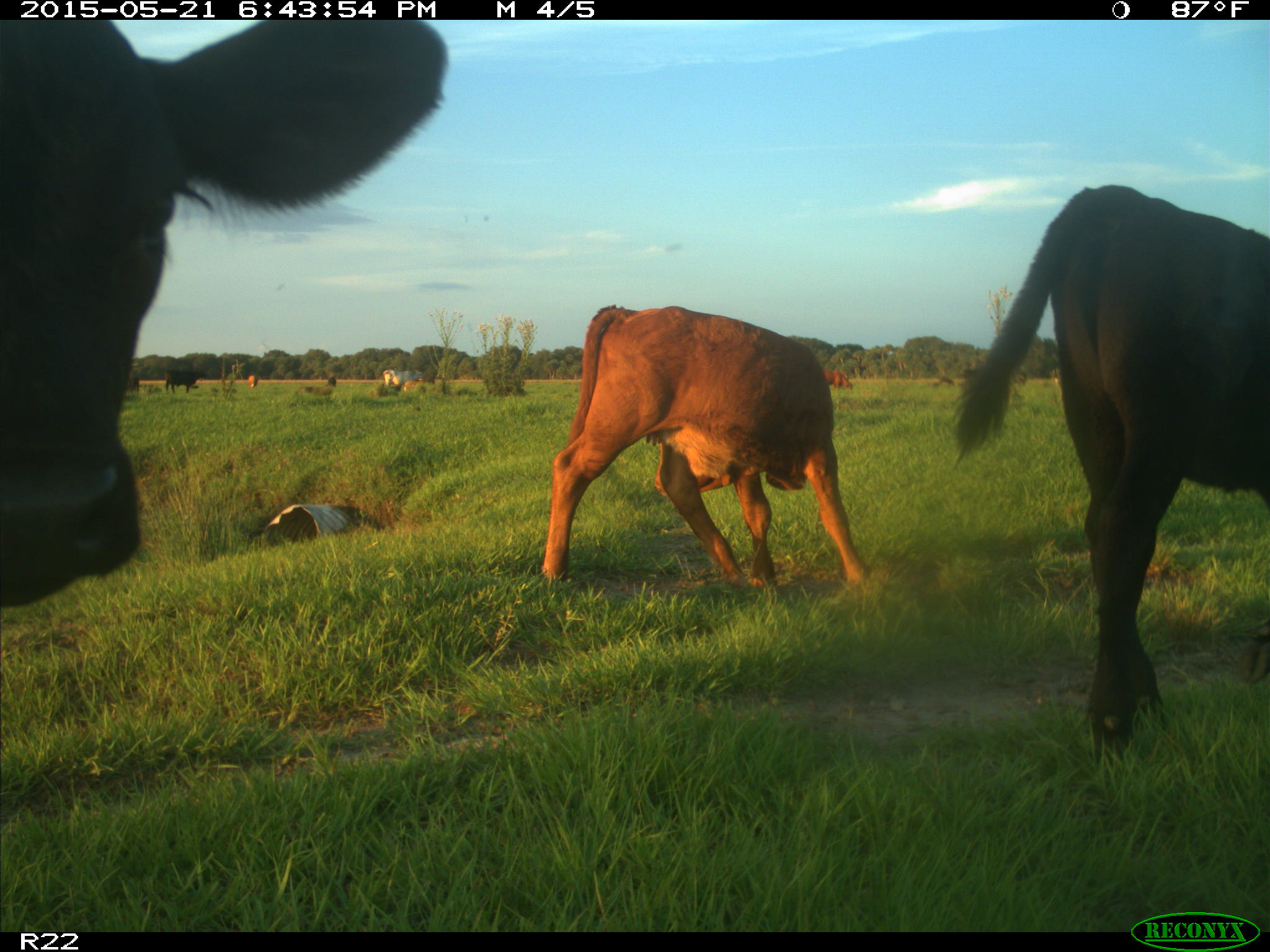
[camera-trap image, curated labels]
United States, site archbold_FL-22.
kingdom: Animalia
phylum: Chordata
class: Mammalia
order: Artiodactyla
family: Bovidae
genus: Bos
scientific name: Bos taurus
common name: domestic cow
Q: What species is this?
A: Bos taurus (domestic cow).